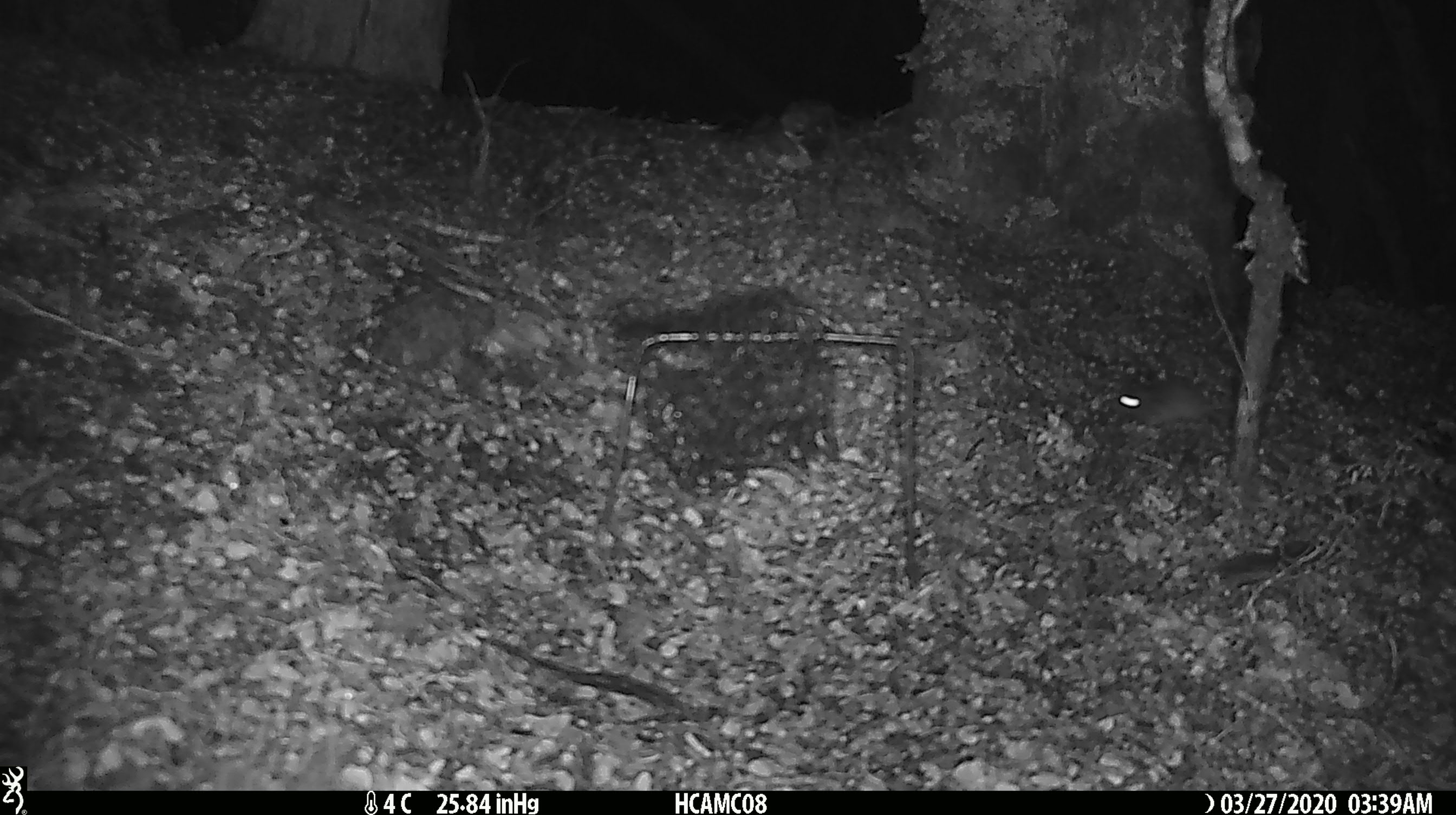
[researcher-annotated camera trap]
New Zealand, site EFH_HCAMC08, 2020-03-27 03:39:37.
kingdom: Animalia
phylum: Chordata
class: Mammalia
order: Rodentia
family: Muridae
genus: Mus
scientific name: Mus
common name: mouse